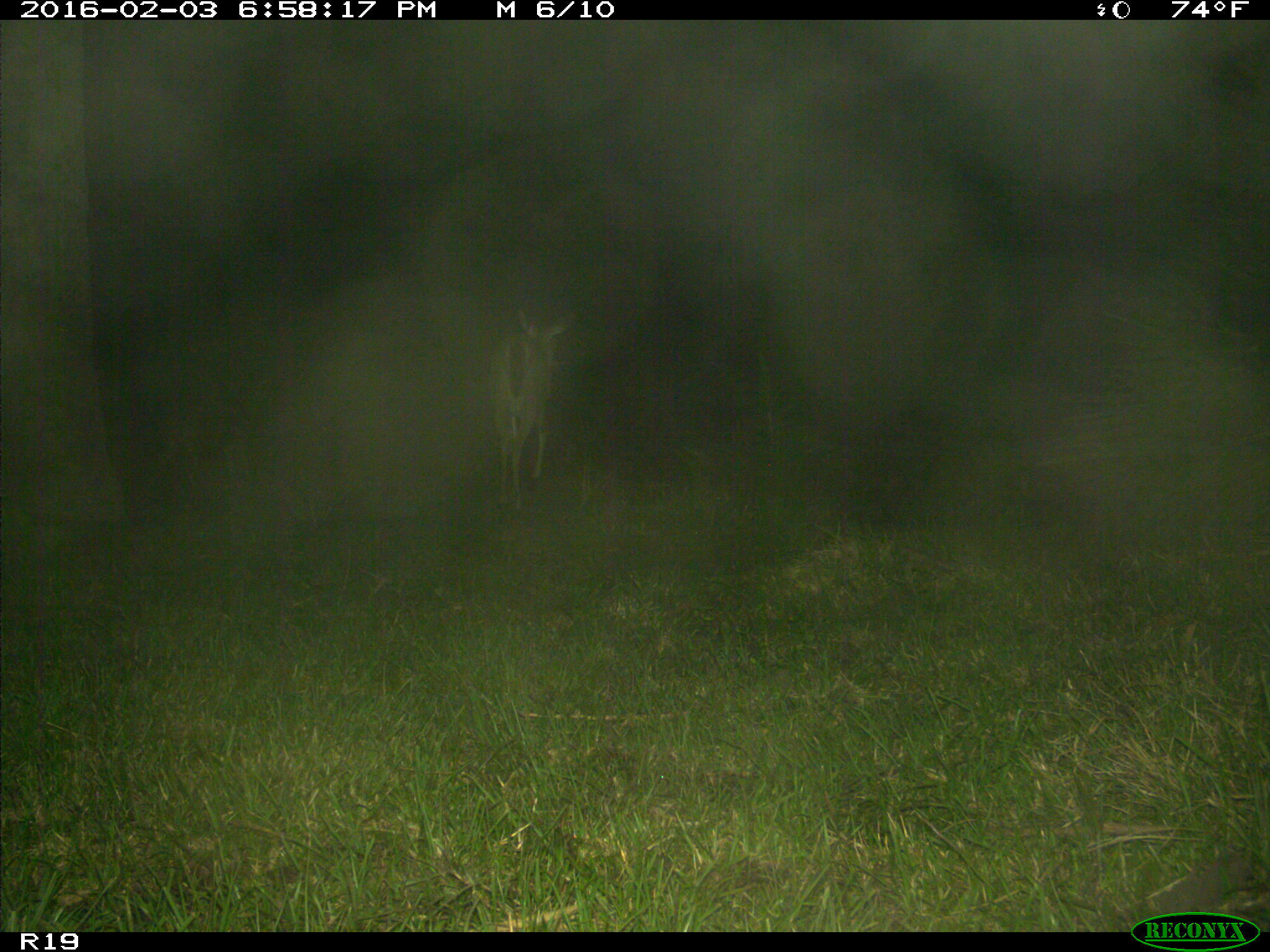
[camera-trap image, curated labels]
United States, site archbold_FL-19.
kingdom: Animalia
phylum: Chordata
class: Mammalia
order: Artiodactyla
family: Cervidae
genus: Odocoileus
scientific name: Odocoileus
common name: deer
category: unidentified deer